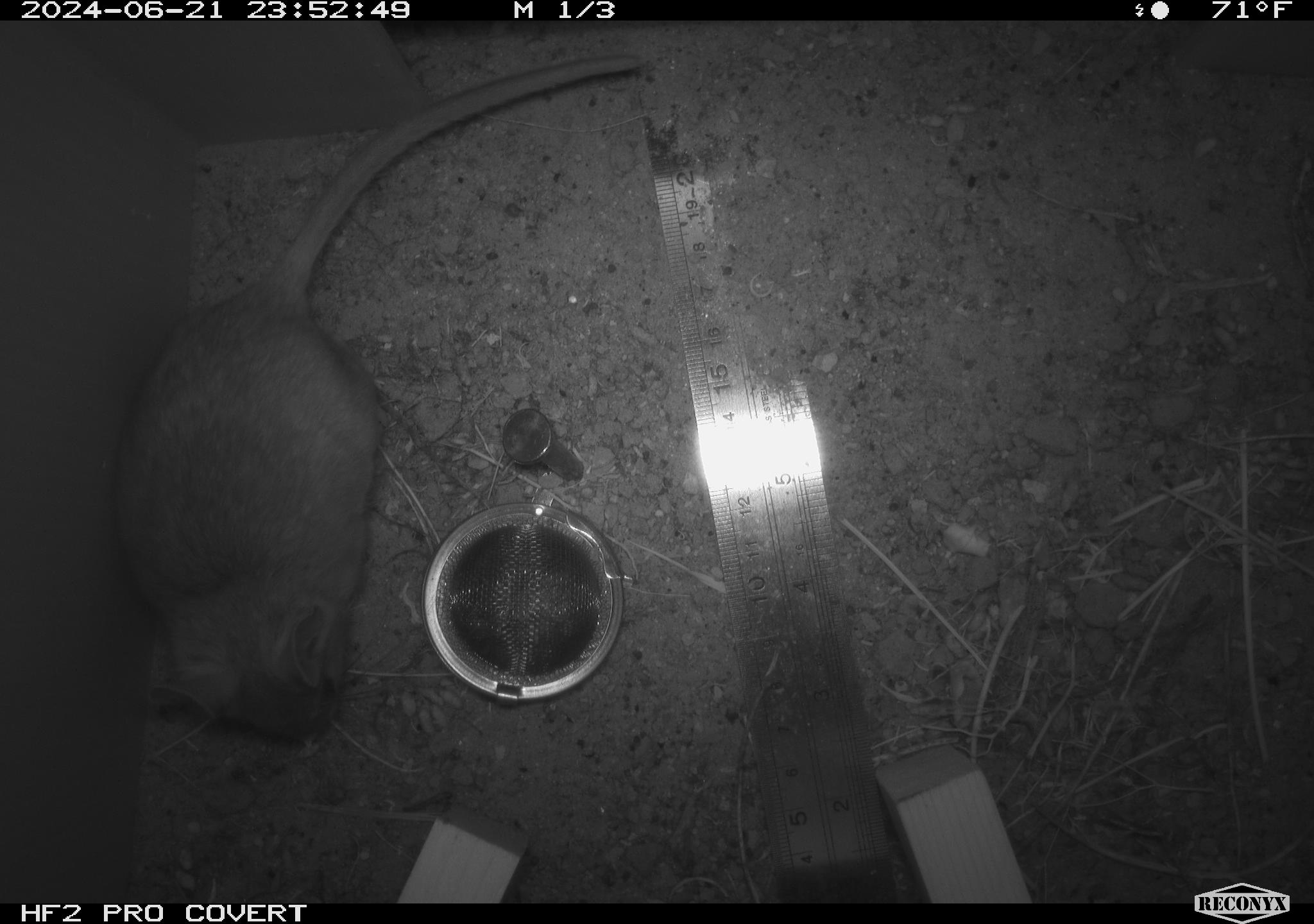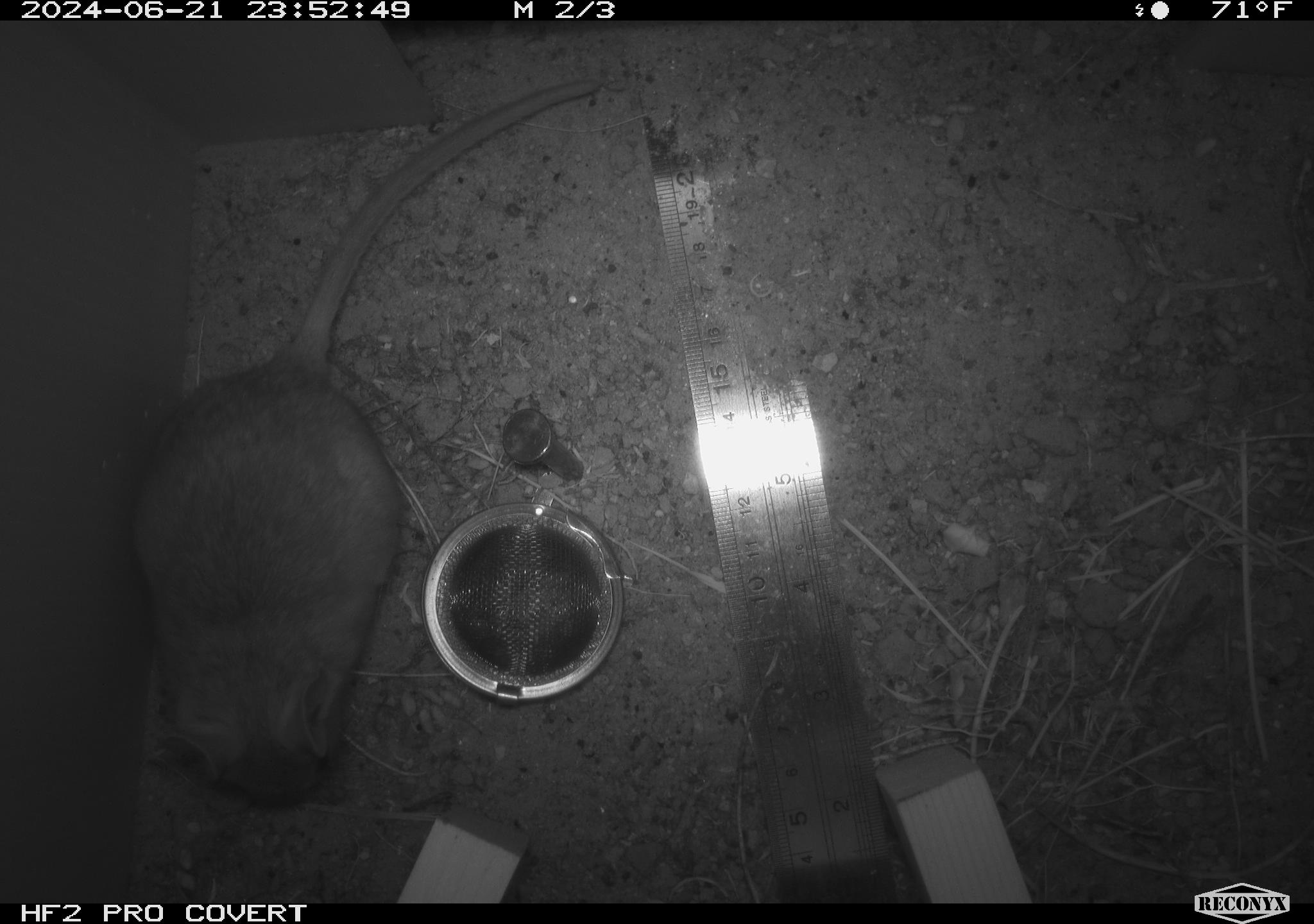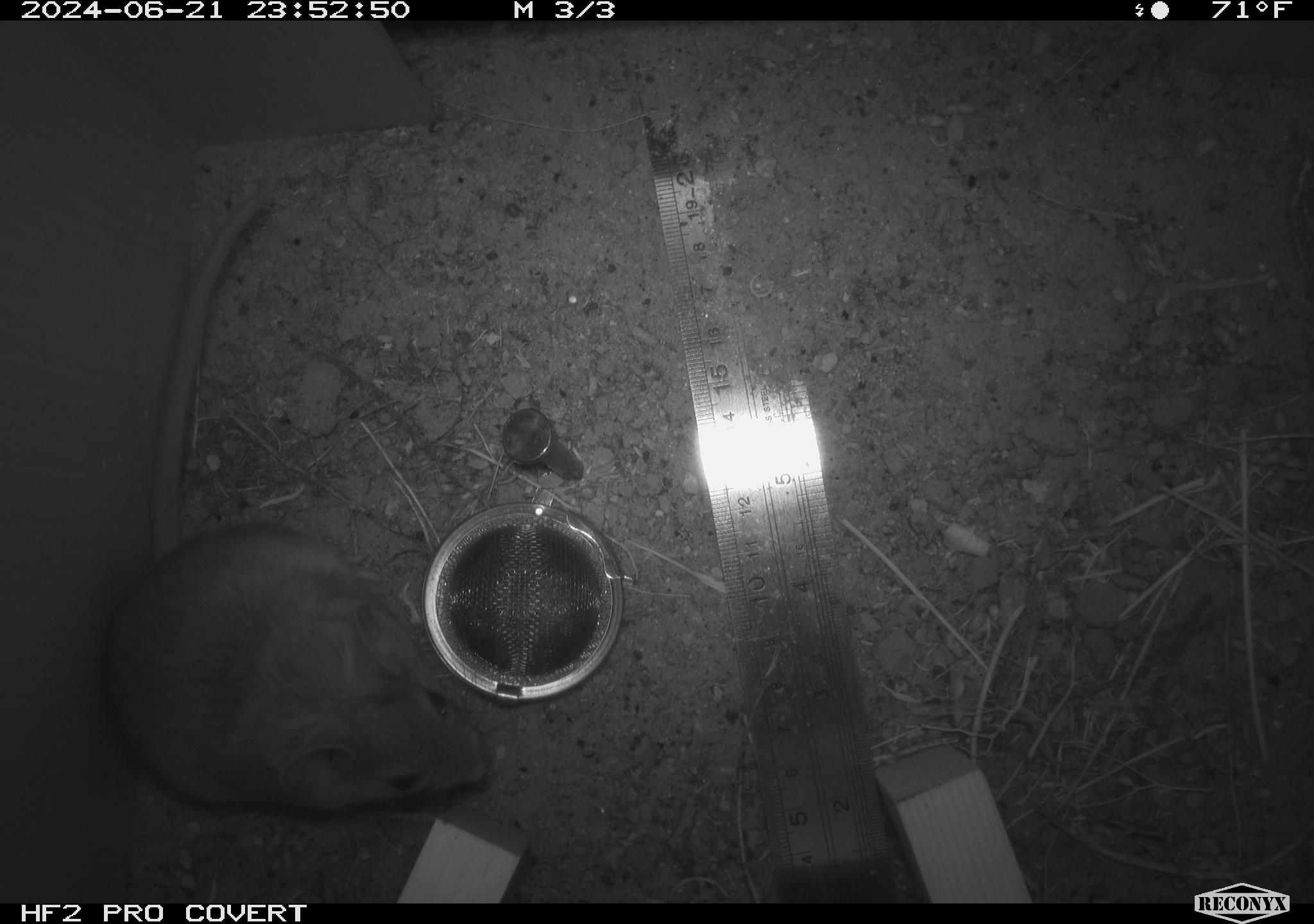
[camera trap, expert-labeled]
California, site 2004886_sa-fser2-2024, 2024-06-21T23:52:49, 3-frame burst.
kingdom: Animalia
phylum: Chordata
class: Mammalia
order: Rodentia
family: Cricetidae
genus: Neotoma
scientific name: Neotoma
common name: pack rat or woodrat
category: neotoma species